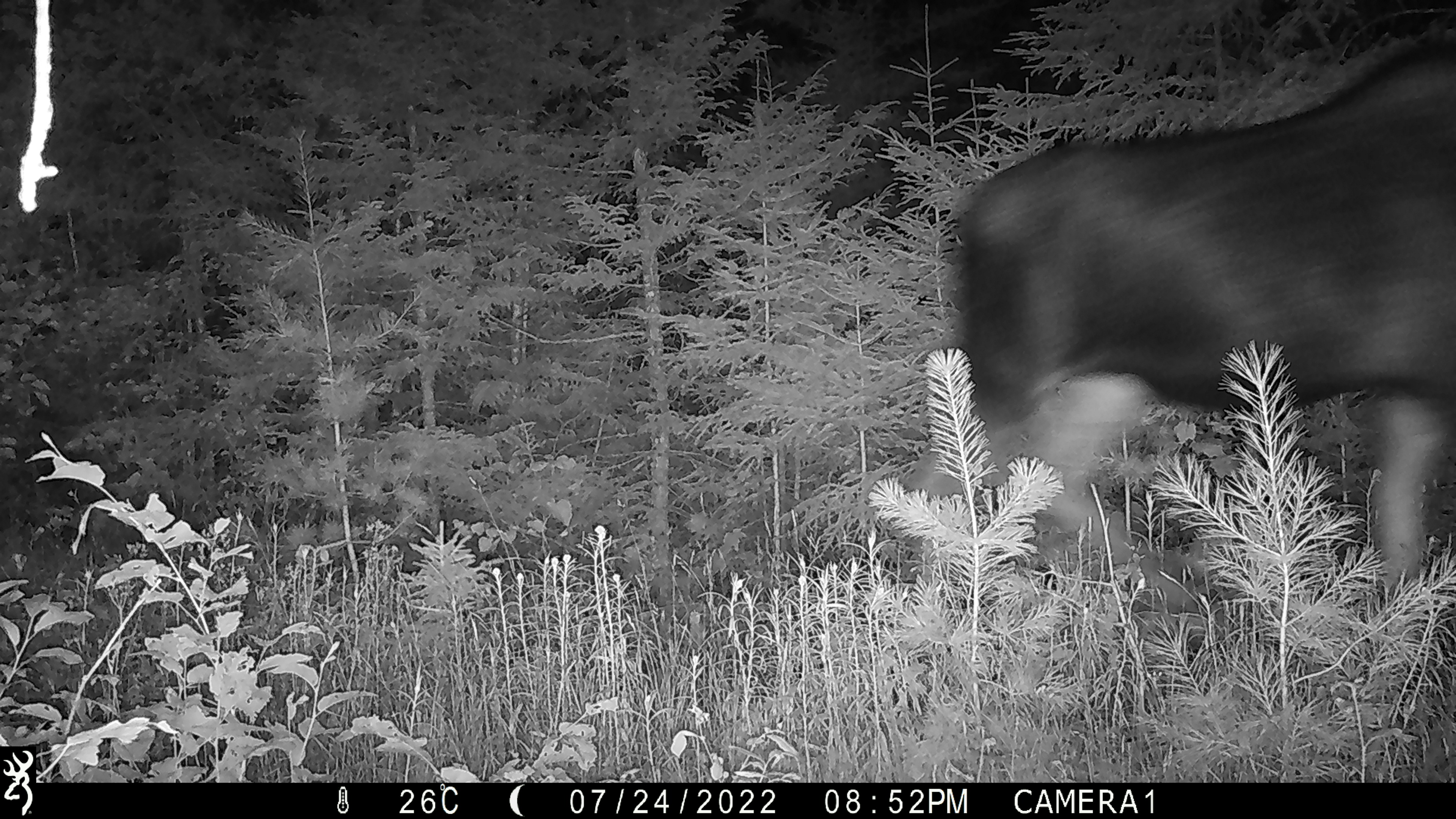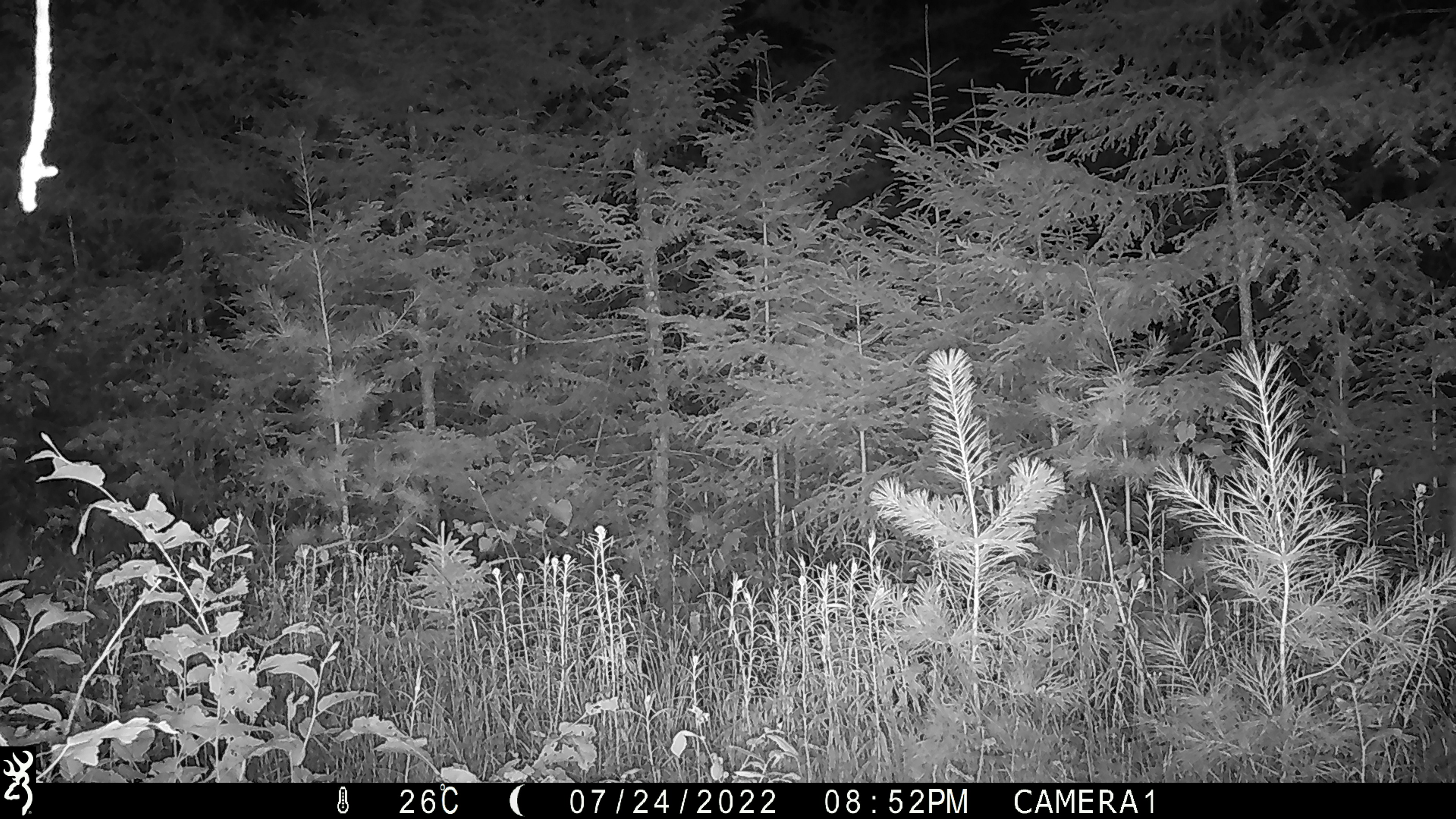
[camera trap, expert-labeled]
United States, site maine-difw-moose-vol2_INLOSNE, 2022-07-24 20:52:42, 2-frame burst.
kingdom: Animalia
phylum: Chordata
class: Mammalia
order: Artiodactyla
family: Cervidae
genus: Alces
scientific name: Alces alces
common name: moose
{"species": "moose (Alces alces)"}